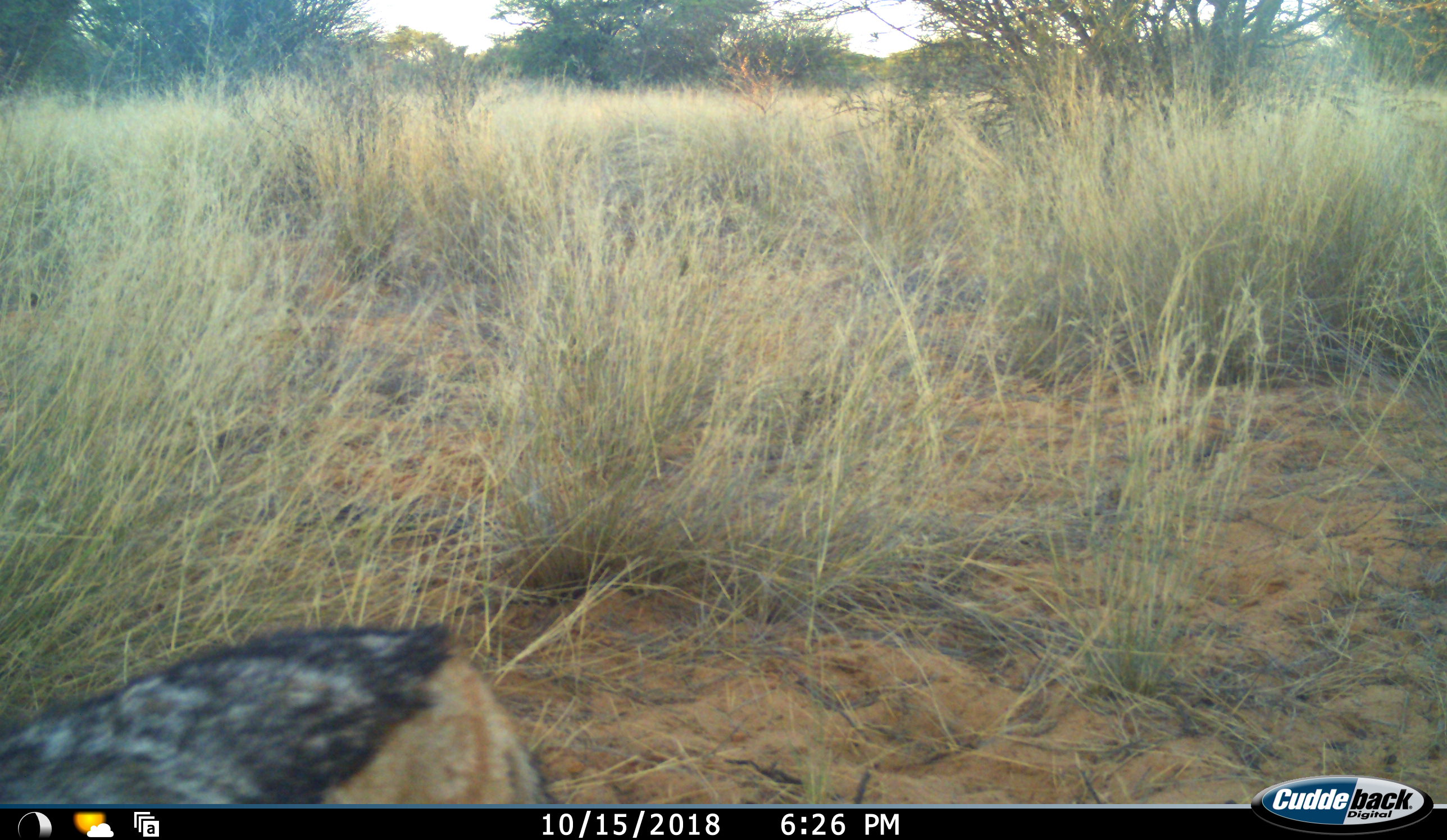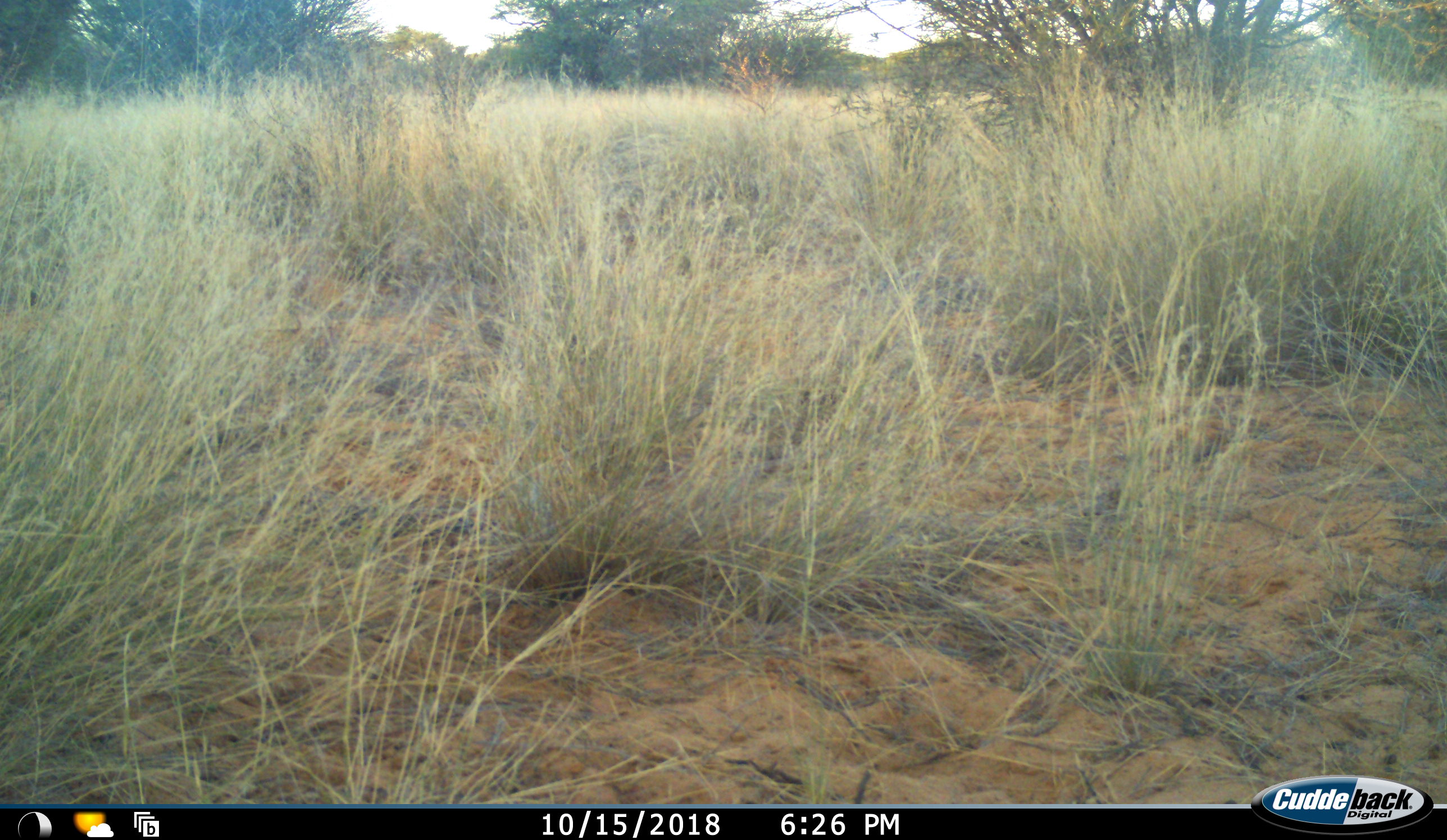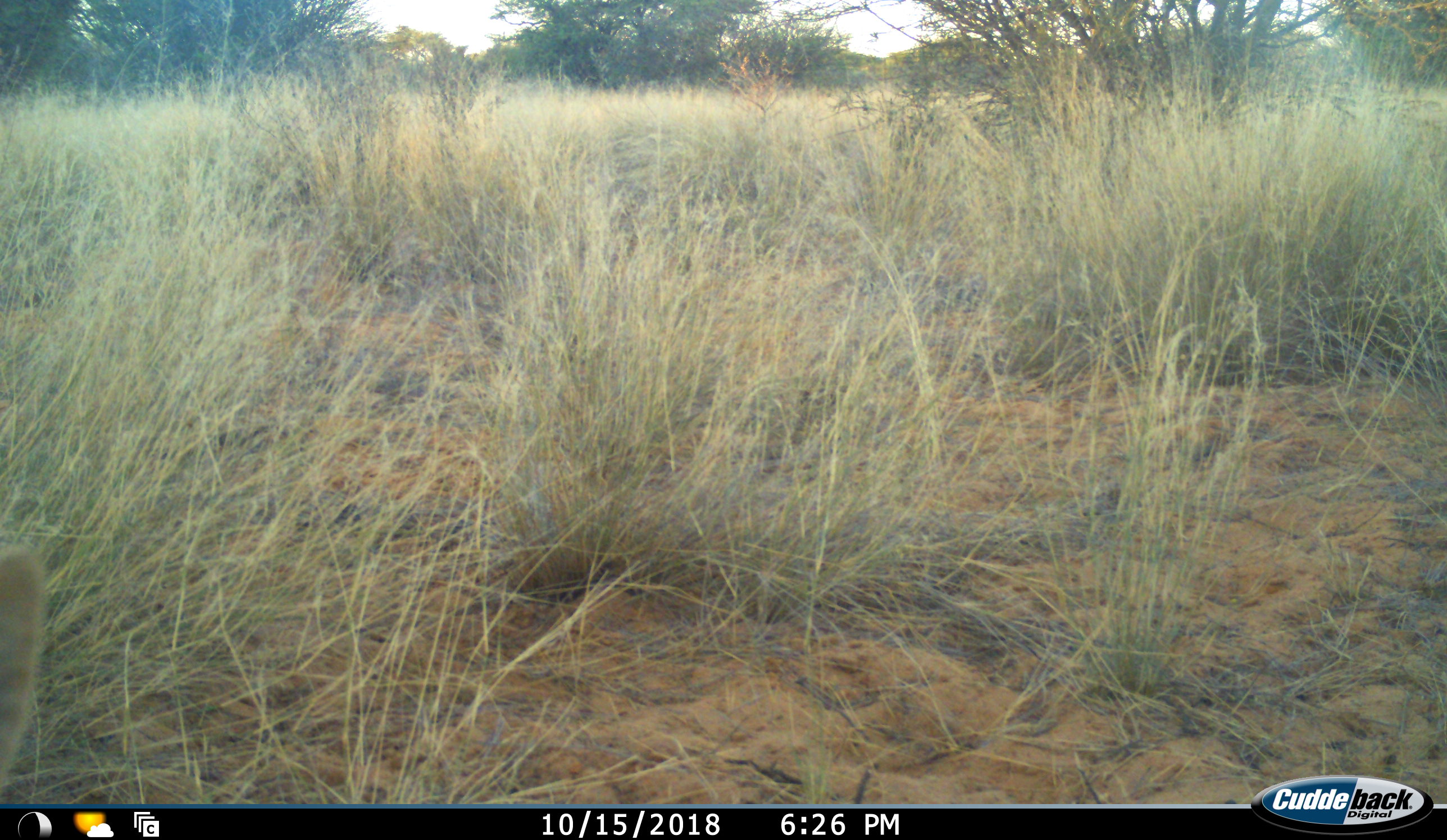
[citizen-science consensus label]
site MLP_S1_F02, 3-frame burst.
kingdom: Animalia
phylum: Chordata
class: Mammalia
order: Carnivora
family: Canidae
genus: Lupulella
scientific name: Lupulella mesomelas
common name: black-backed jackal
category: jackalblackbacked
Jackalblackbacked (black-backed jackal) (Lupulella mesomelas), count 1. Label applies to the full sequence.